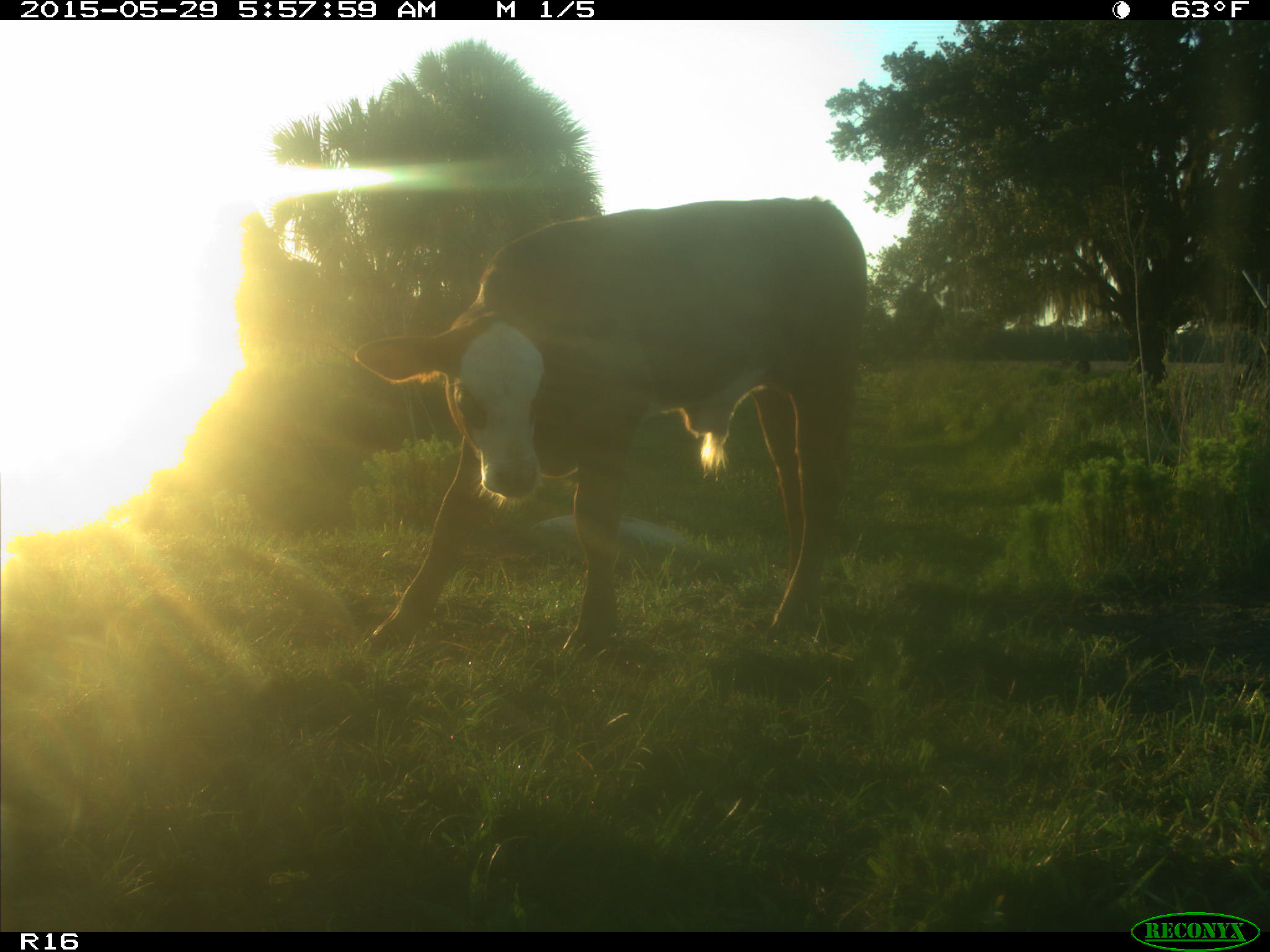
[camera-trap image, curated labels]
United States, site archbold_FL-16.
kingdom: Animalia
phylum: Chordata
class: Mammalia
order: Artiodactyla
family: Bovidae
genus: Bos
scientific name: Bos taurus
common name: domestic cow